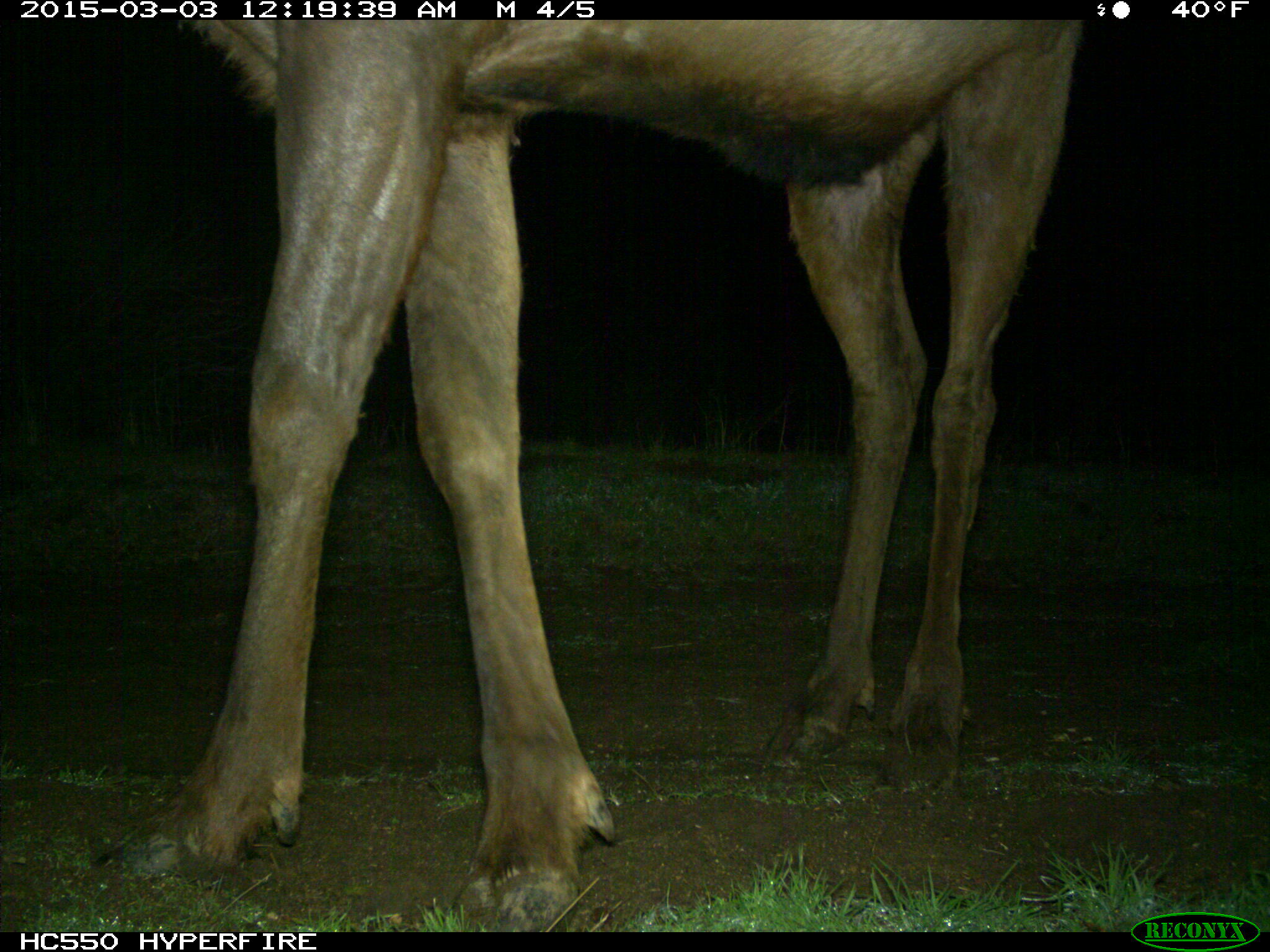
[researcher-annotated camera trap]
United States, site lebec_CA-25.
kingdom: Animalia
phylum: Chordata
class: Mammalia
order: Artiodactyla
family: Cervidae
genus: Cervus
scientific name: Cervus canadensis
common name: elk